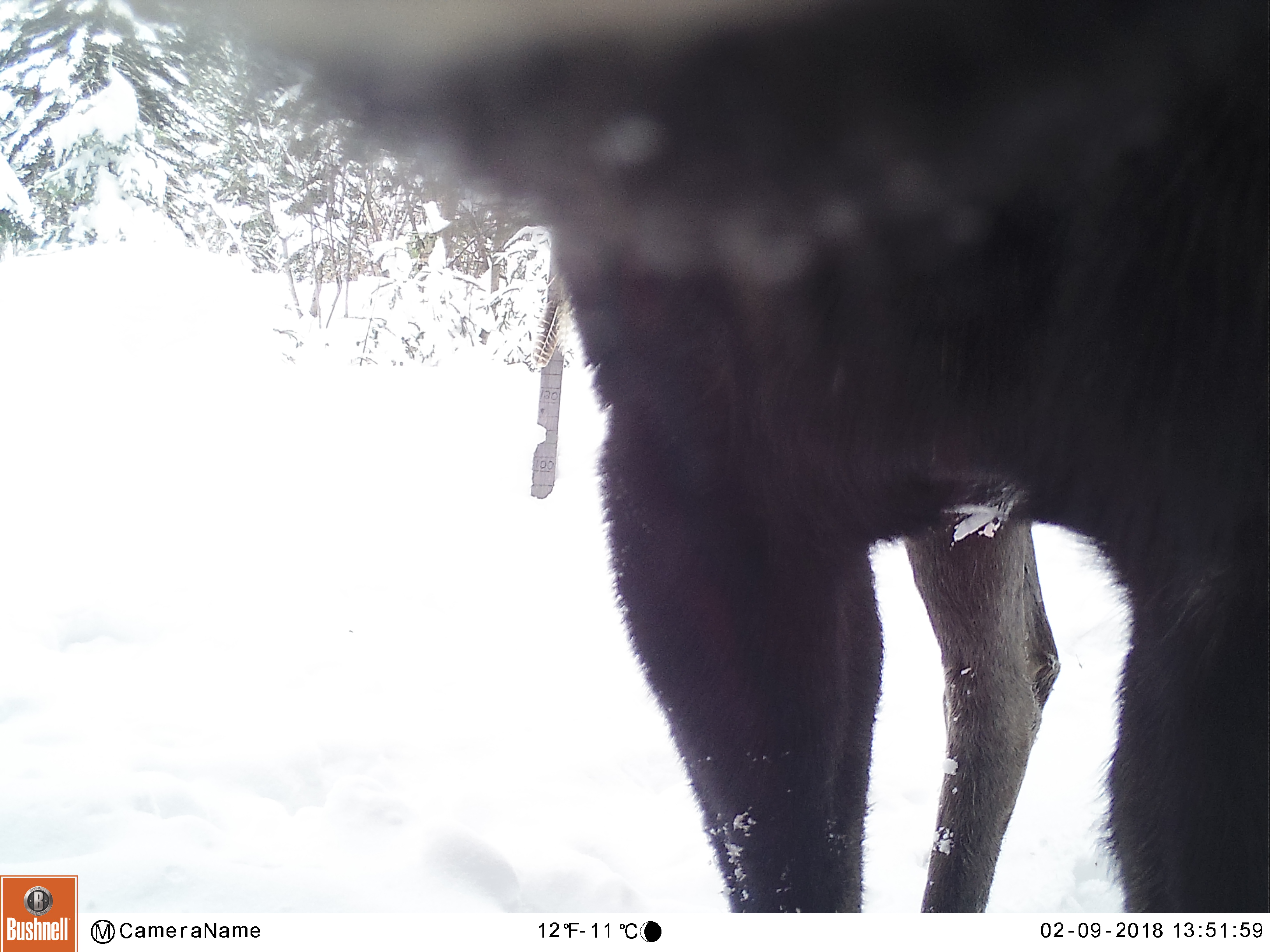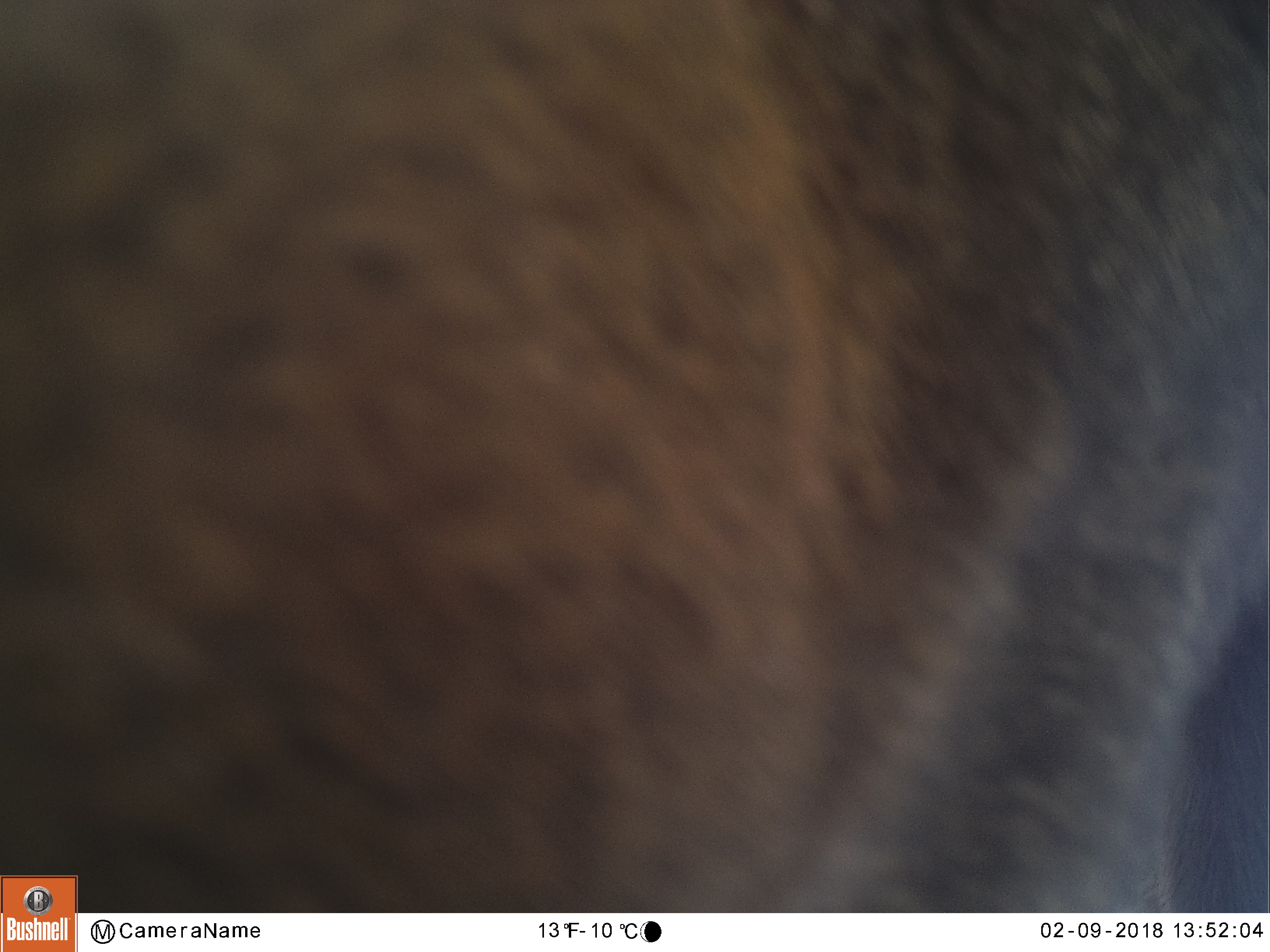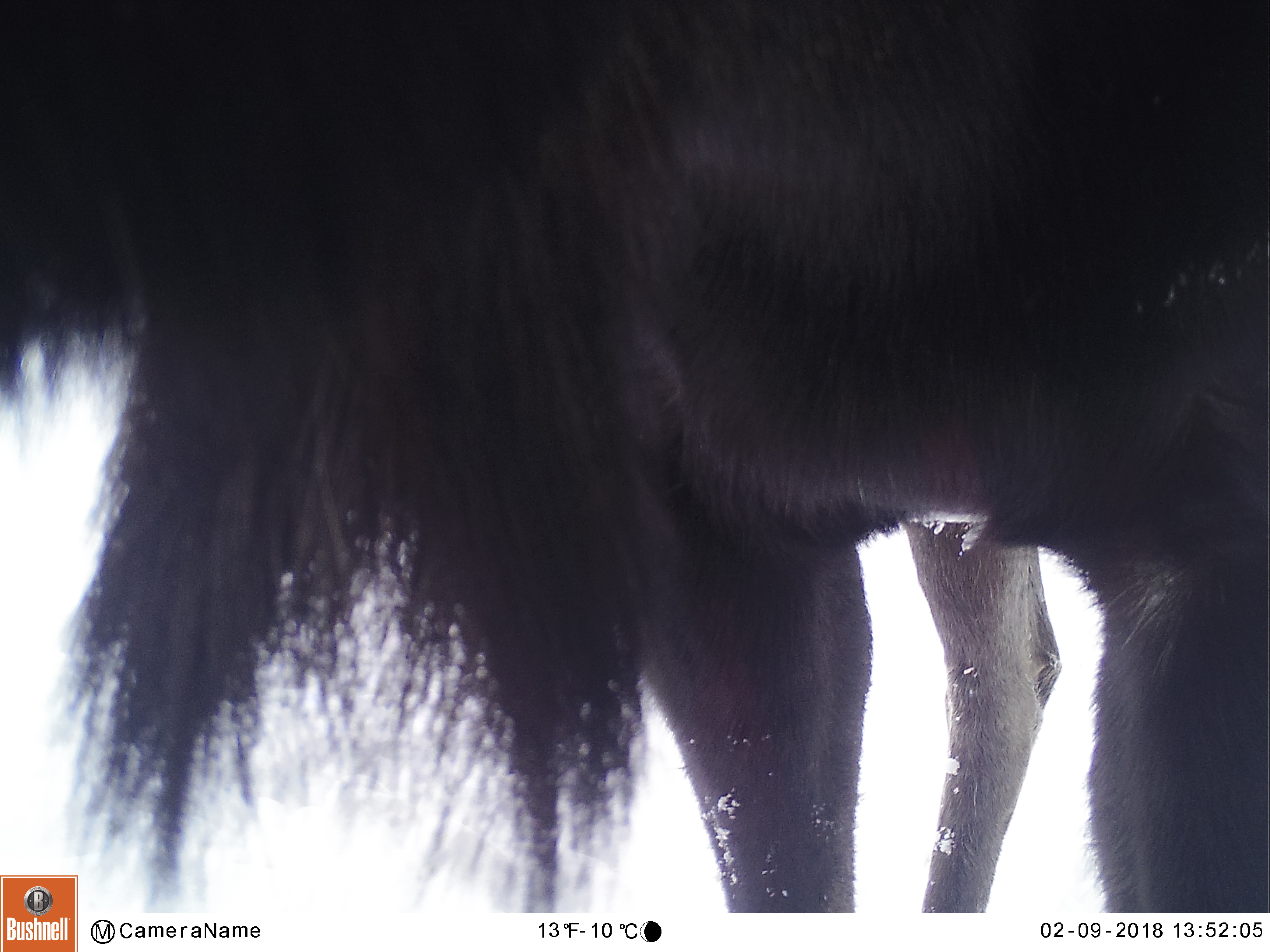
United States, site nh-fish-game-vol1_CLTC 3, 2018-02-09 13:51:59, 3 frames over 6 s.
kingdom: Animalia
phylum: Chordata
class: Mammalia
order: Artiodactyla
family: Cervidae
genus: Alces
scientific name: Alces alces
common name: moose